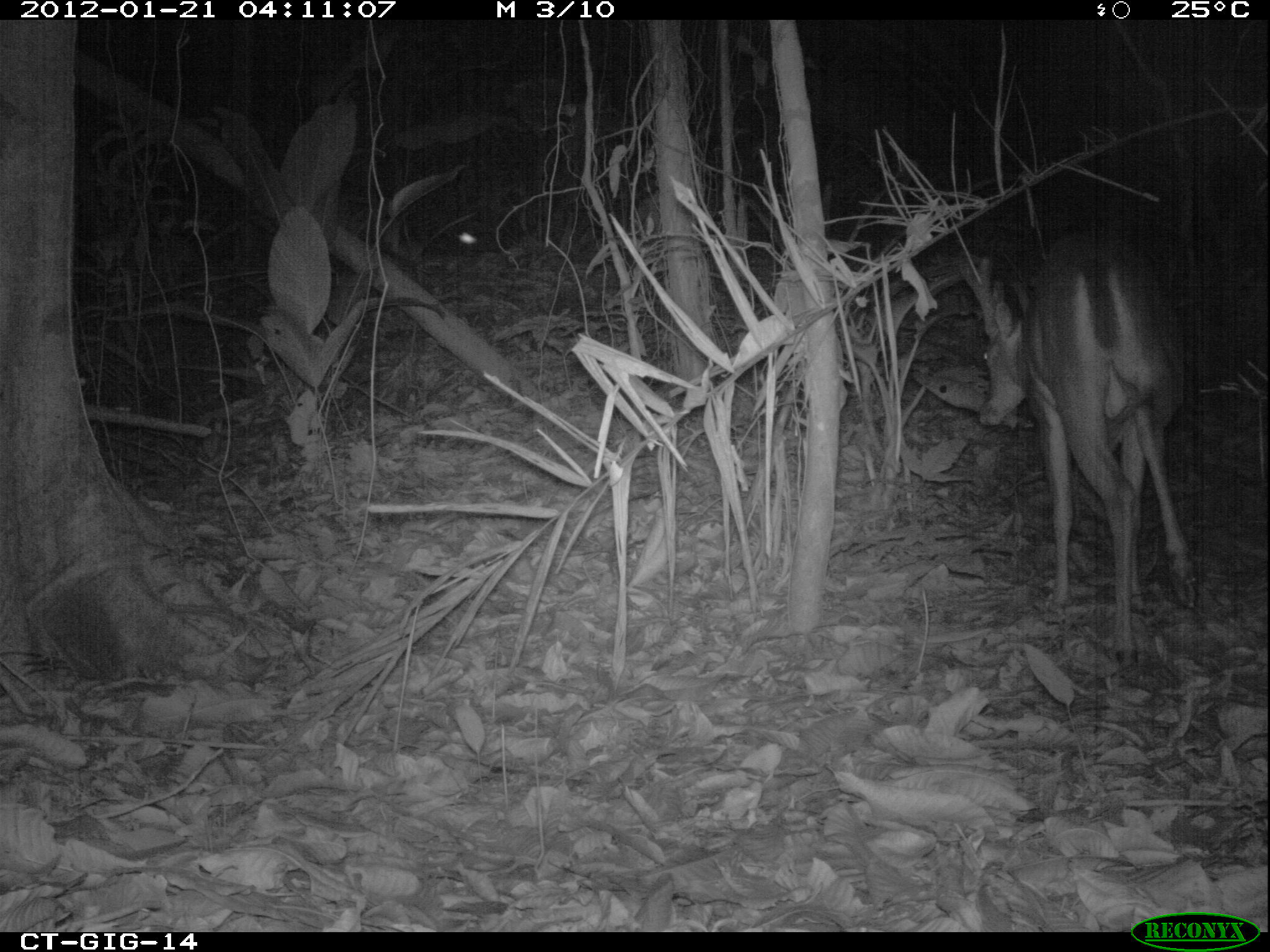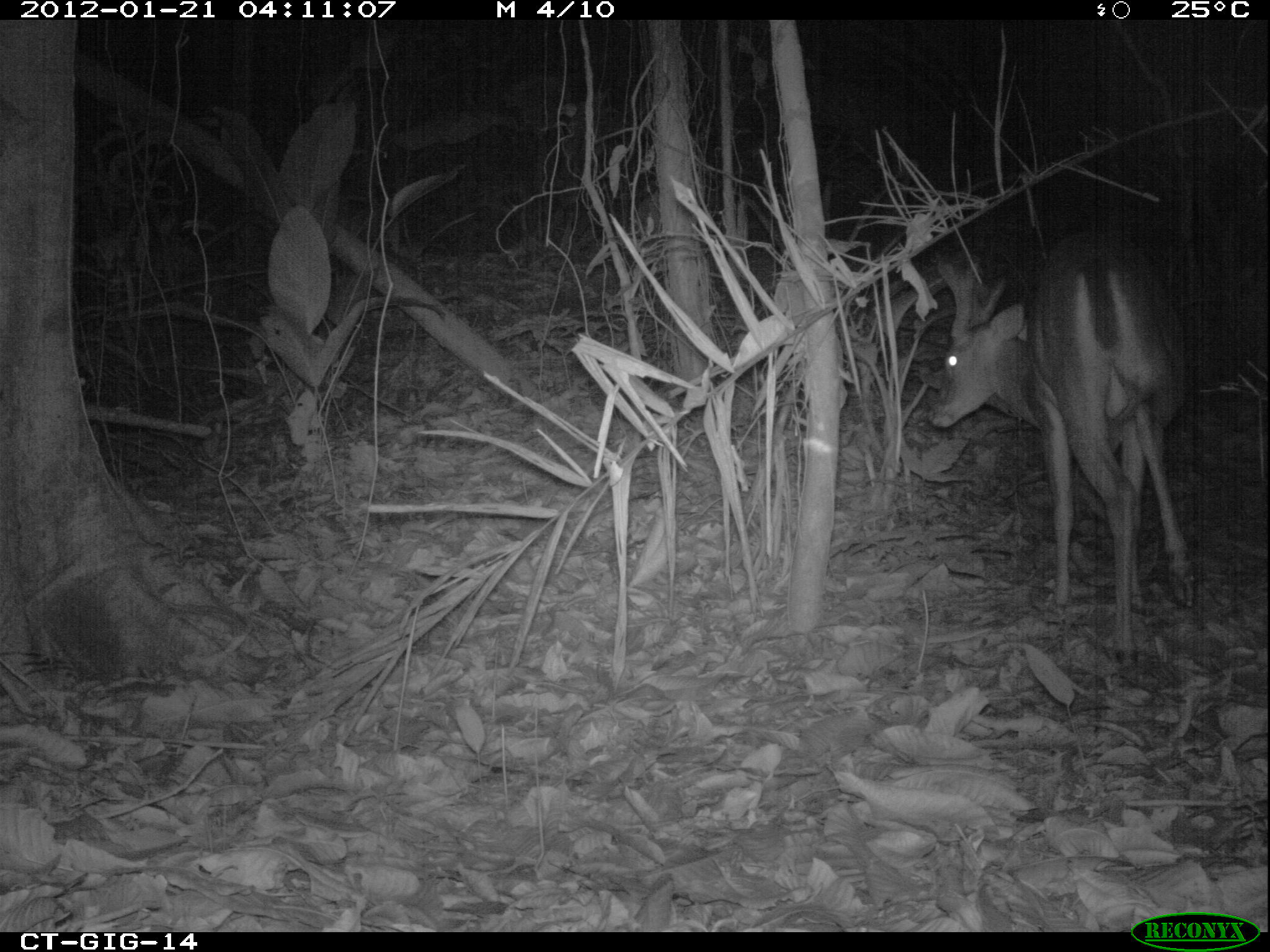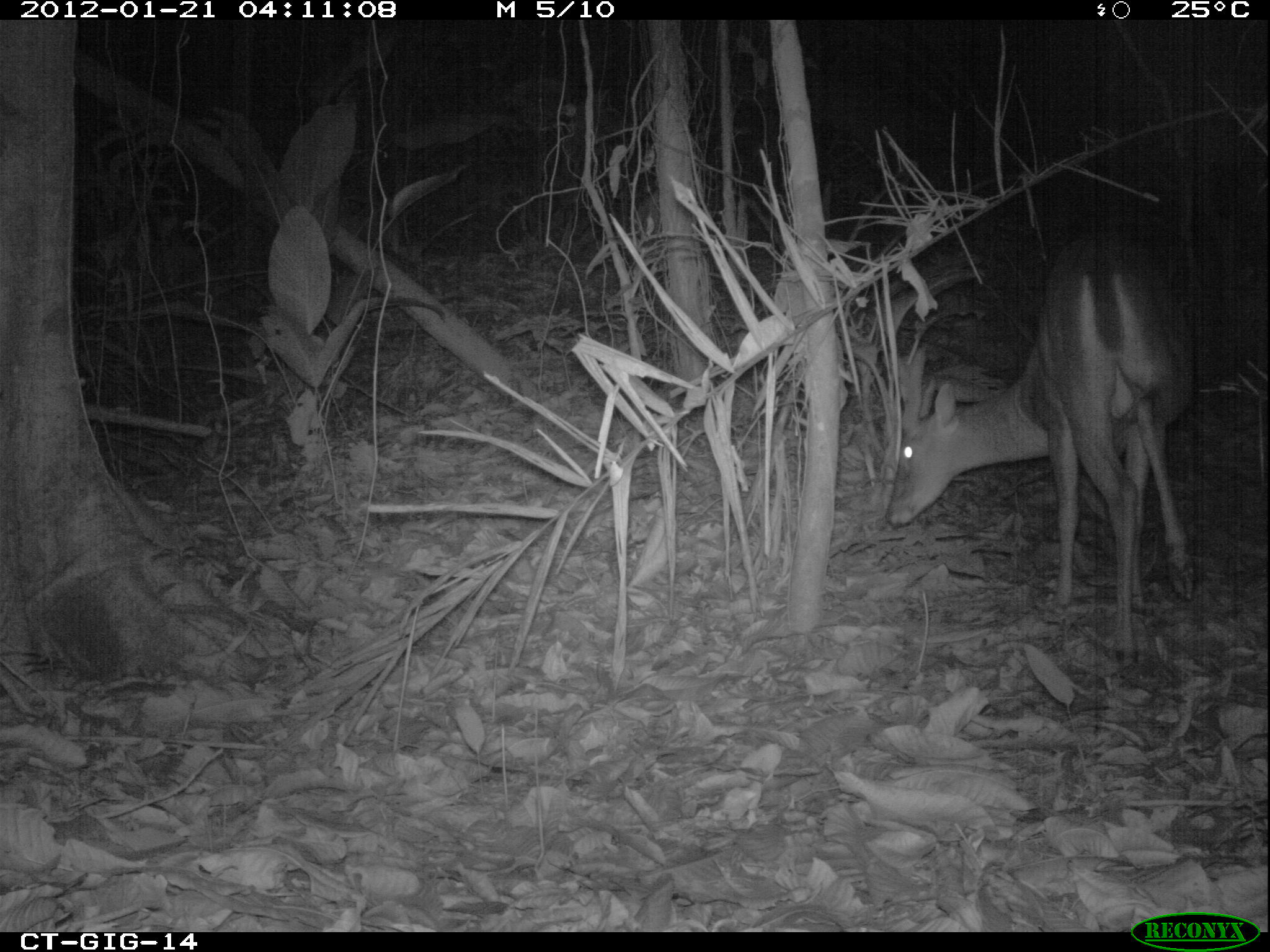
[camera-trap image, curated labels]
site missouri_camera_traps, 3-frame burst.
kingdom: Animalia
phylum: Chordata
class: Mammalia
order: Artiodactyla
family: Cervidae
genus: Odocoileus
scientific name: Odocoileus virginianus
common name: white-tailed deer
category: white tailed deer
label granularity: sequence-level